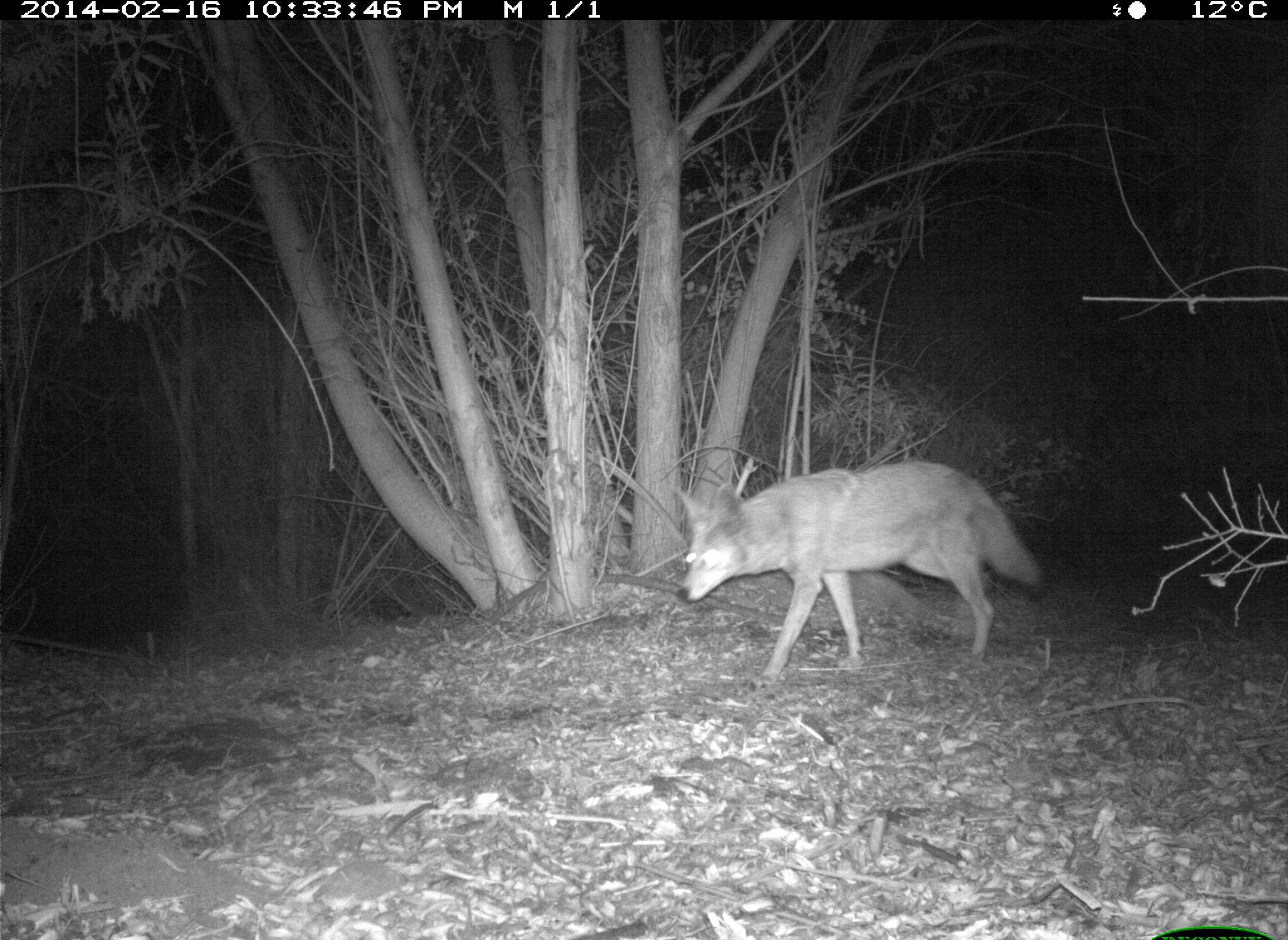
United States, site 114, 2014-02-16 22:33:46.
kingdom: Animalia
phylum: Chordata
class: Mammalia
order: Carnivora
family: Canidae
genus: Canis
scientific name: Canis latrans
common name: coyote